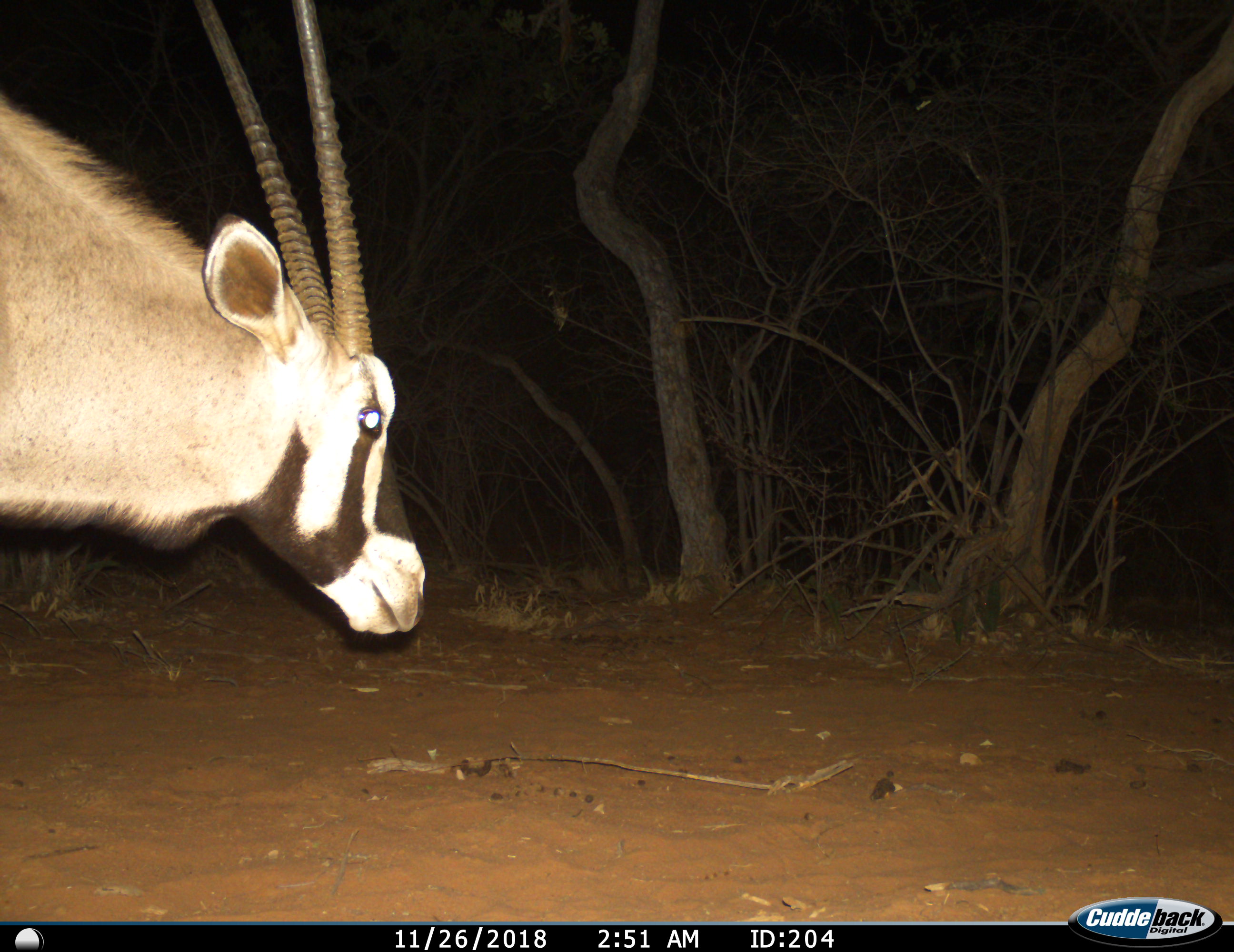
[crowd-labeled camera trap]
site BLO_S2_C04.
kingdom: Animalia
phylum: Chordata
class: Mammalia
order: Artiodactyla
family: Bovidae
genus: Oryx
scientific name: Oryx gazella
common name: gemsbok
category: oryx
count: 1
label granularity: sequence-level